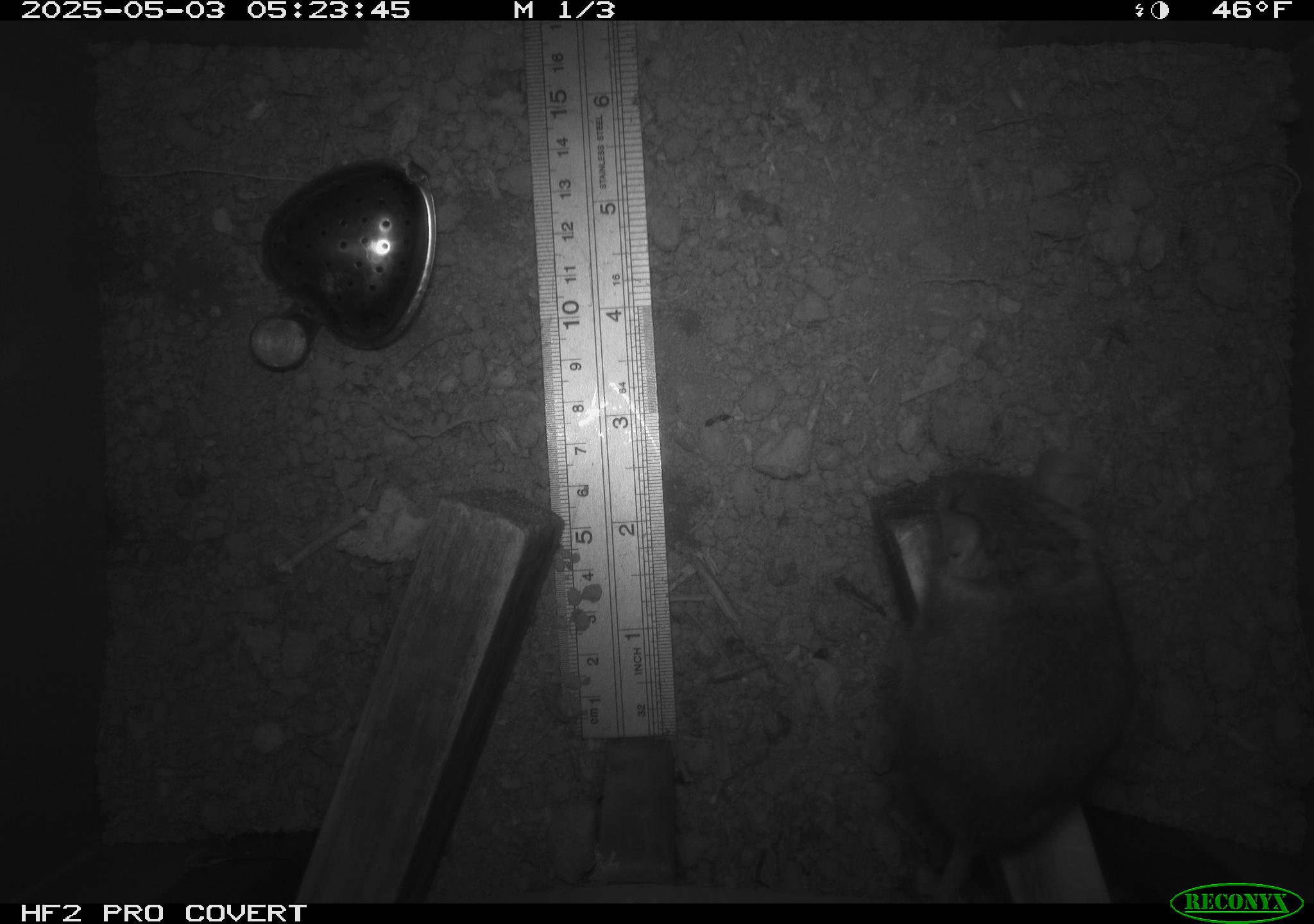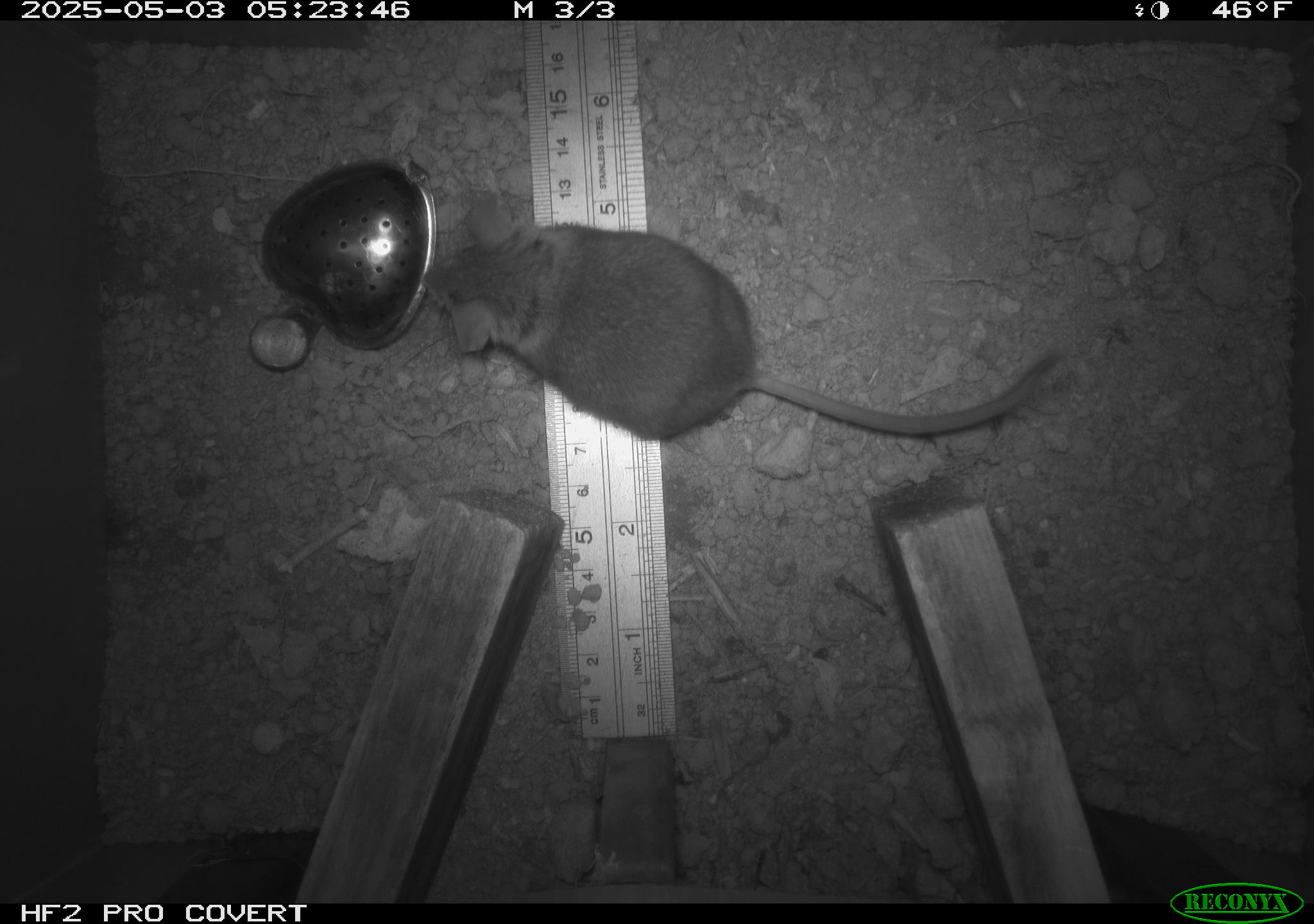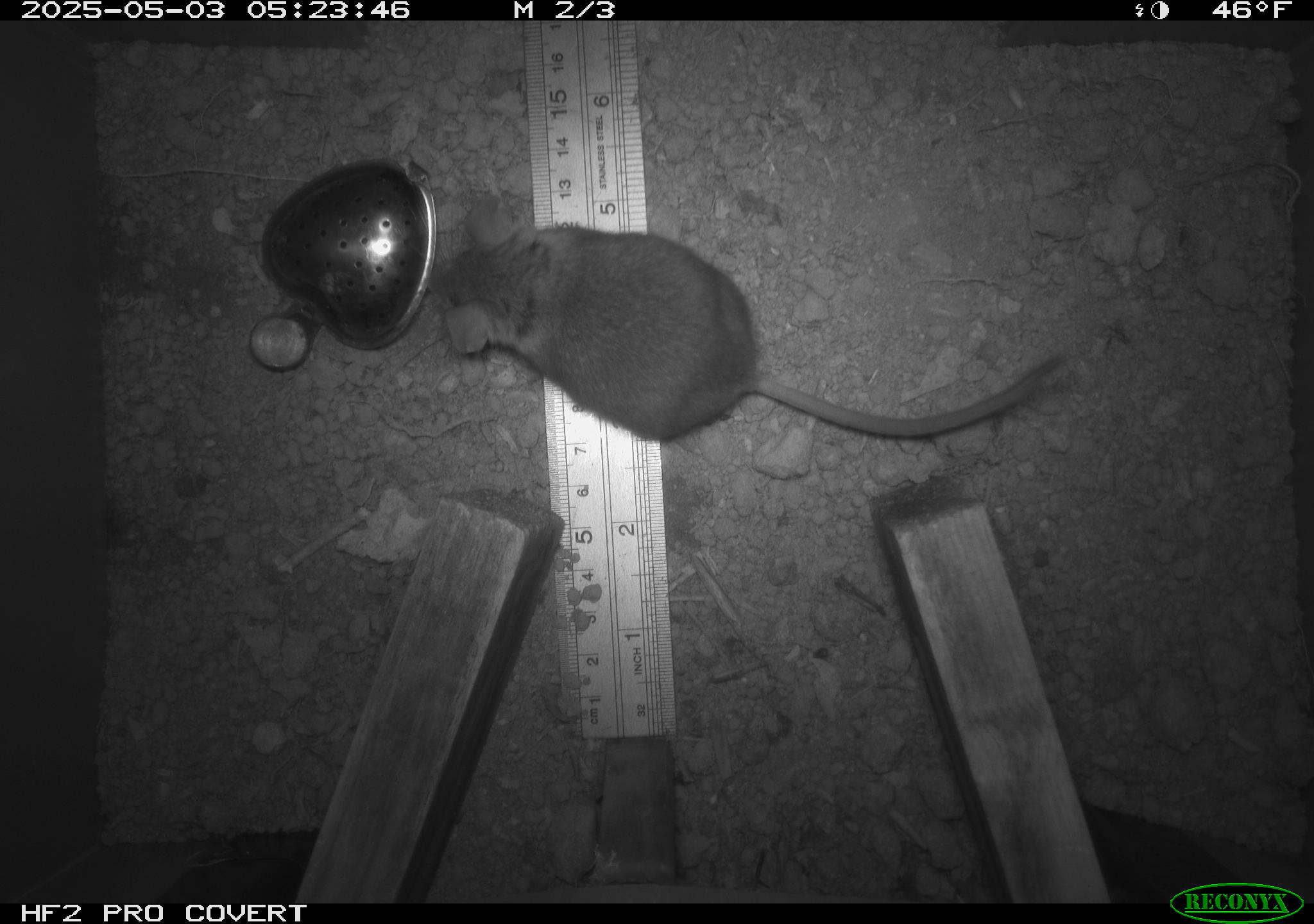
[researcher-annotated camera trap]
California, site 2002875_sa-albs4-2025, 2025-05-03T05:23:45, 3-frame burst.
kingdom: Animalia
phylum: Chordata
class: Mammalia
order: Rodentia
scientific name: Rodentia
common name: mouse species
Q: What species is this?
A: Mouse species (Rodentia).